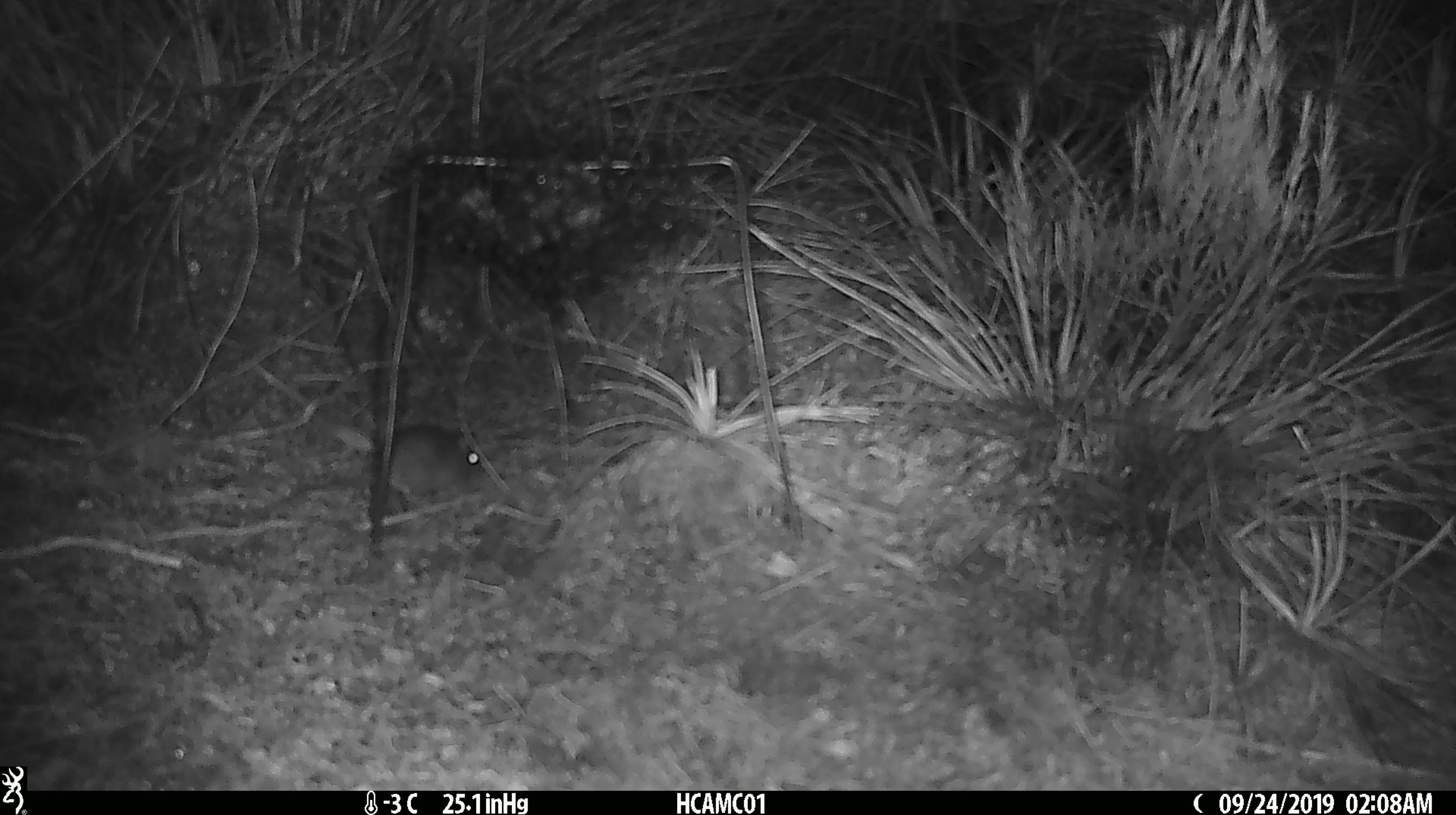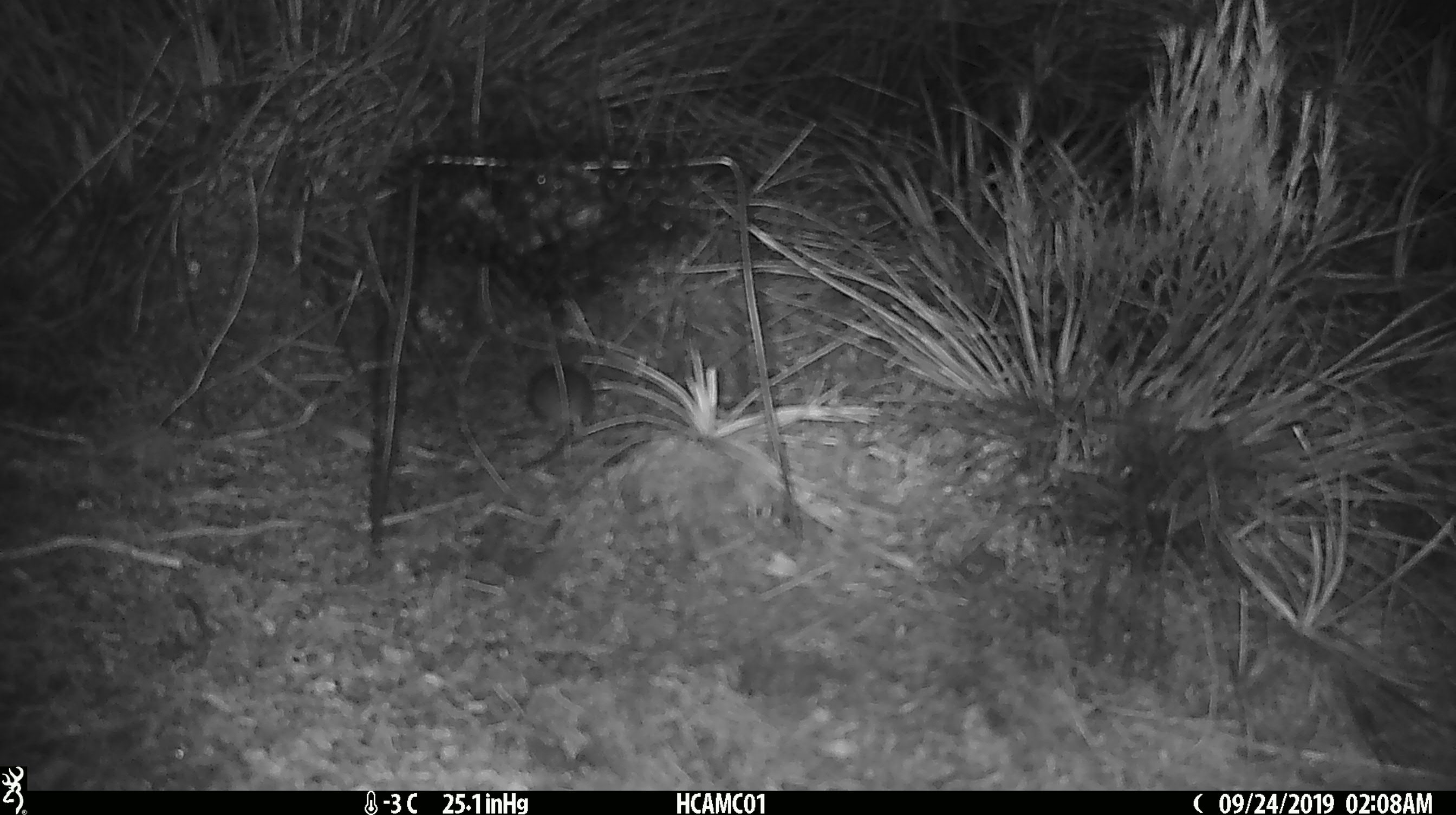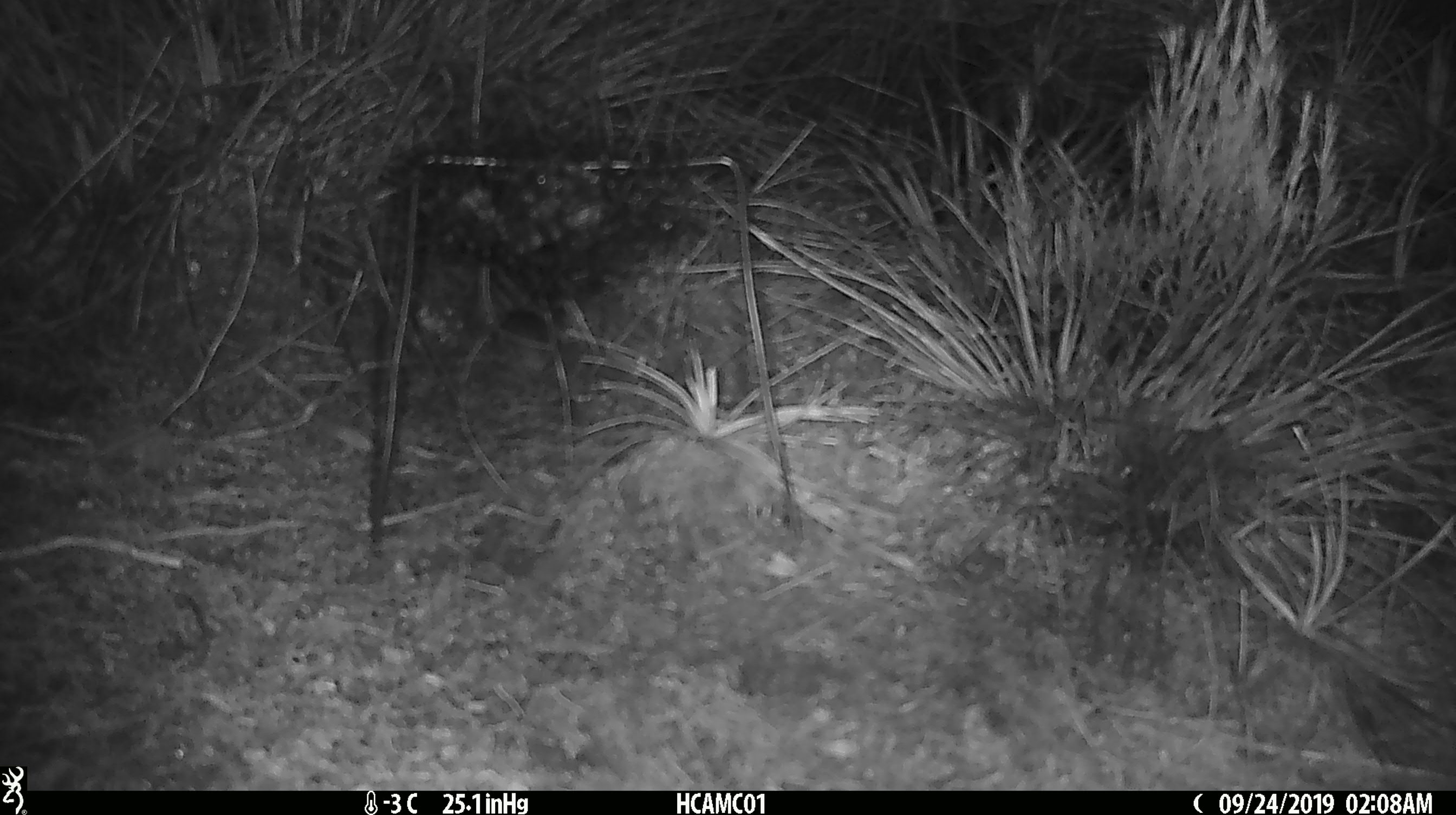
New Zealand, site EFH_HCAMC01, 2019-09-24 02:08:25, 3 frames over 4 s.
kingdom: Animalia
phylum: Chordata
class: Mammalia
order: Rodentia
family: Muridae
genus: Mus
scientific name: Mus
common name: mouse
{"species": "mouse (Mus)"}